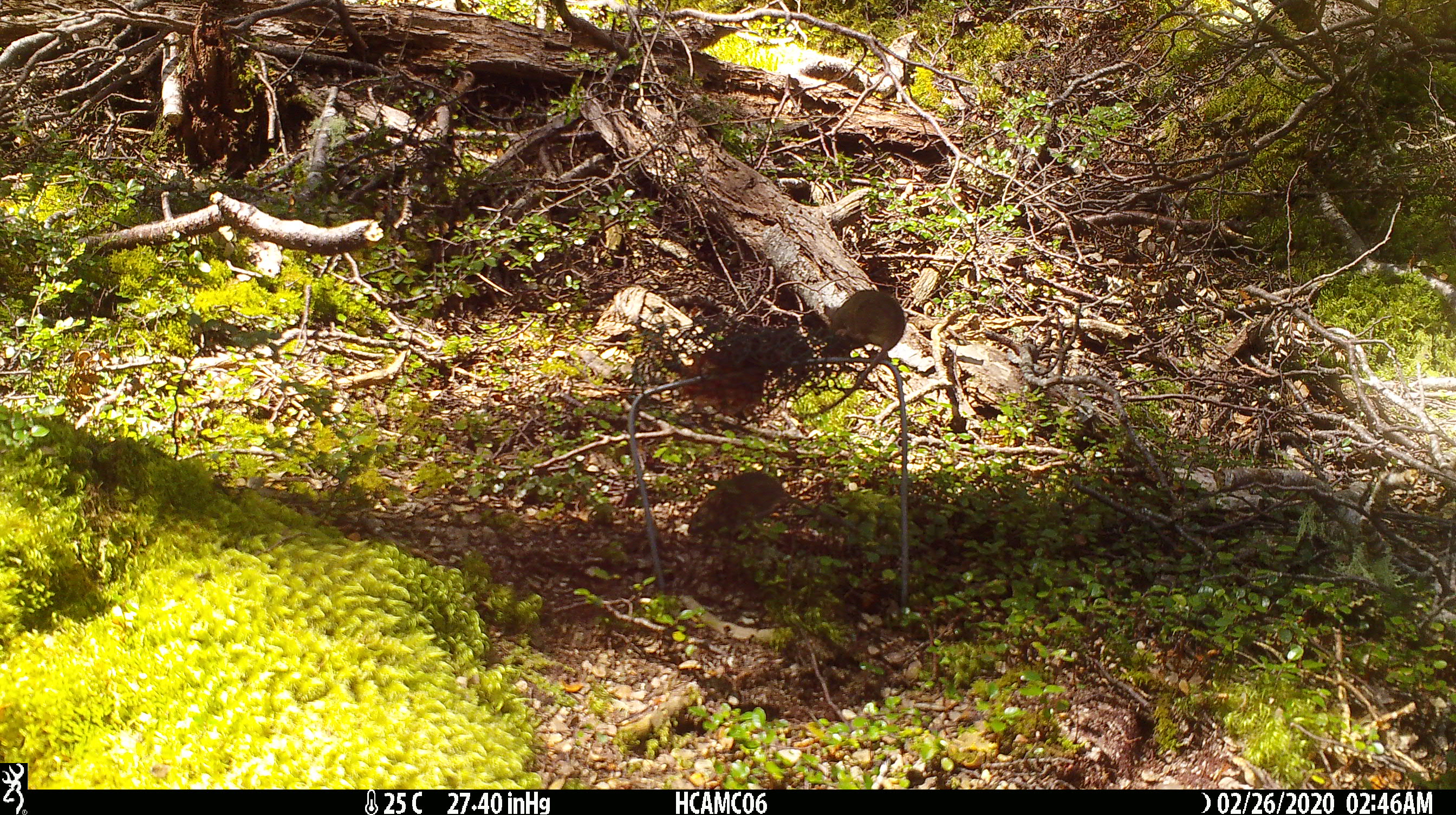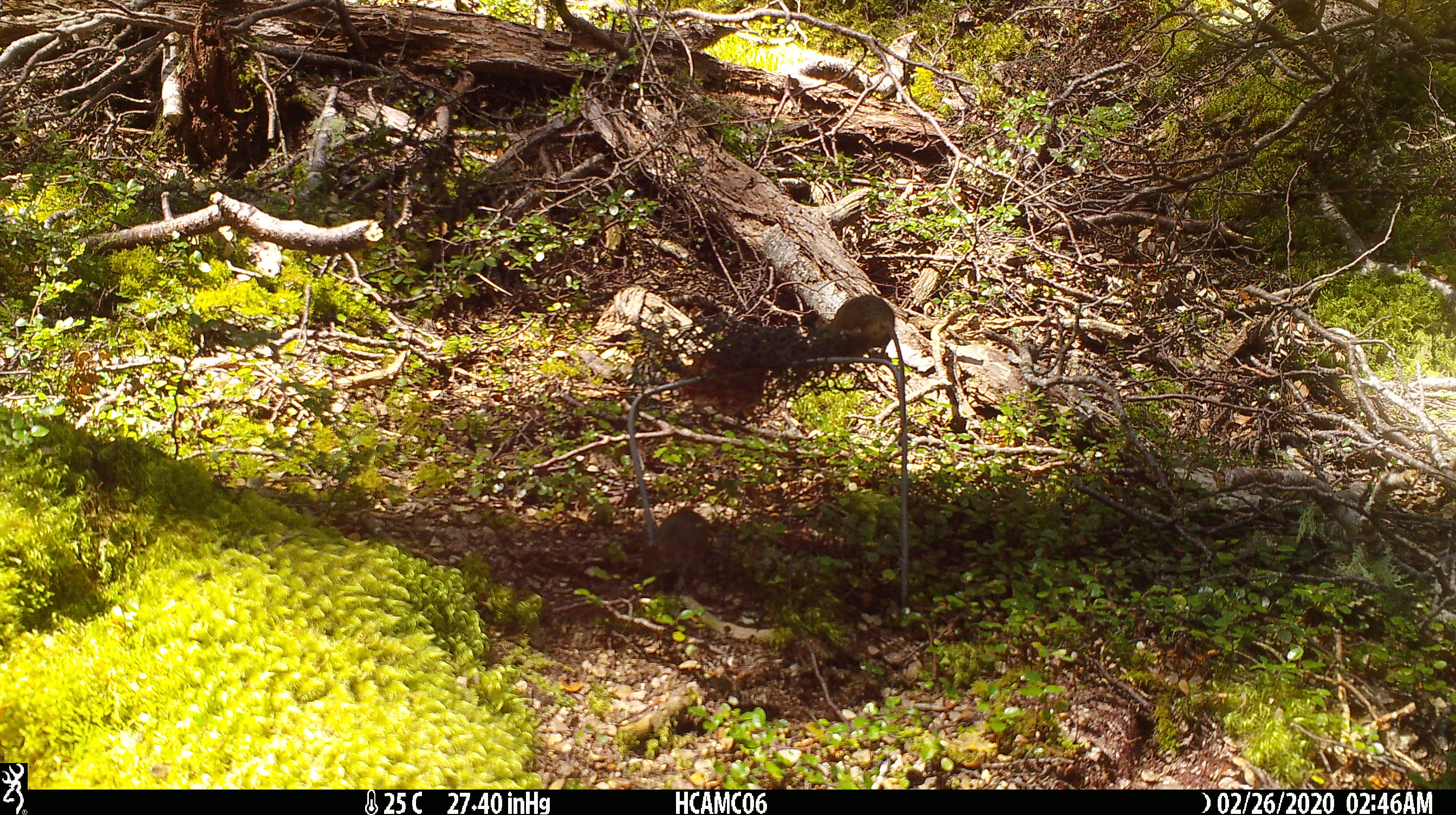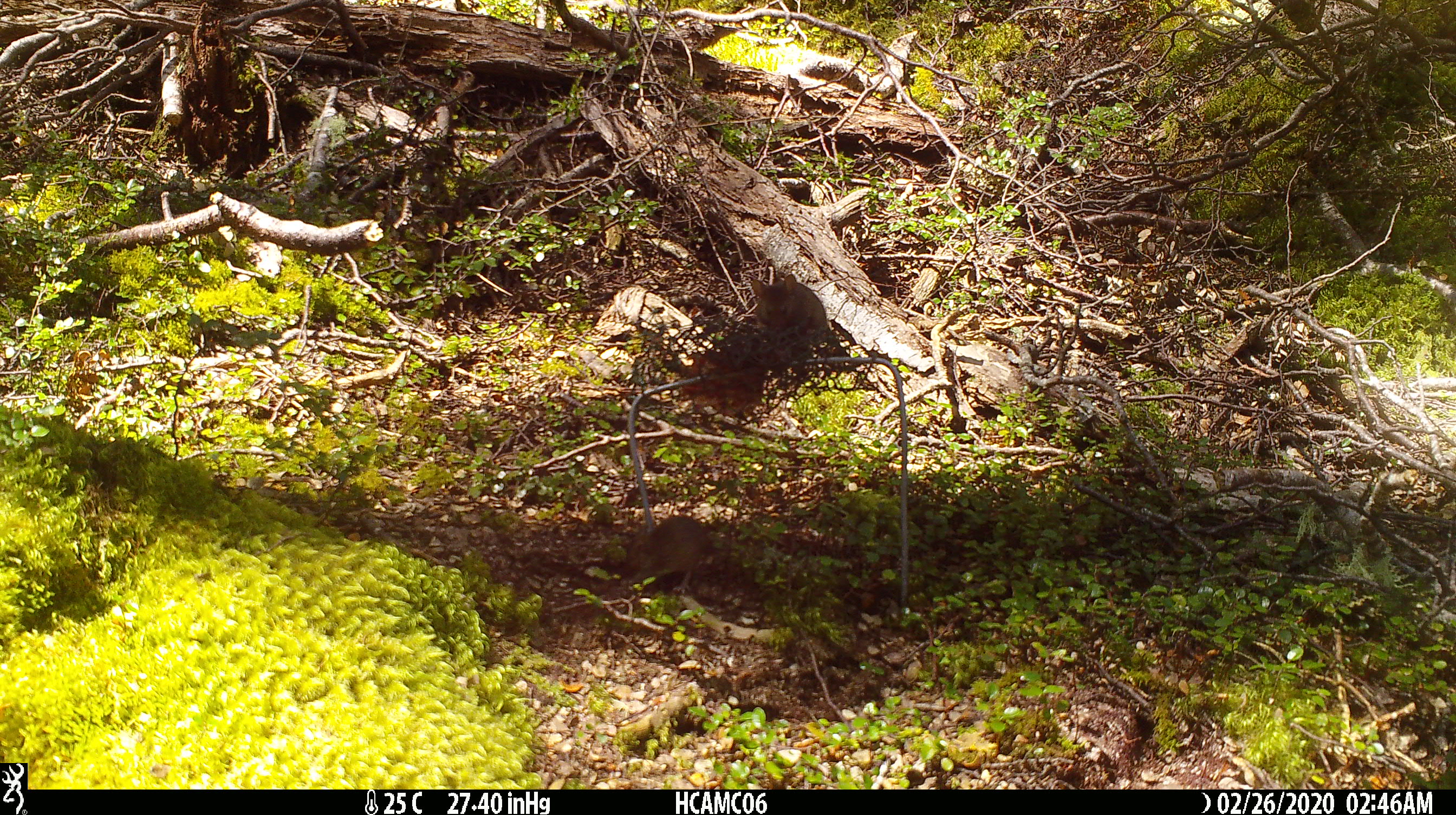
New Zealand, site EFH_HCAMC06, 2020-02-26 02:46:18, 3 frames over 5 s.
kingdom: Animalia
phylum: Chordata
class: Mammalia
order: Rodentia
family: Muridae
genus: Mus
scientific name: Mus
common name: mouse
Mouse (Mus).